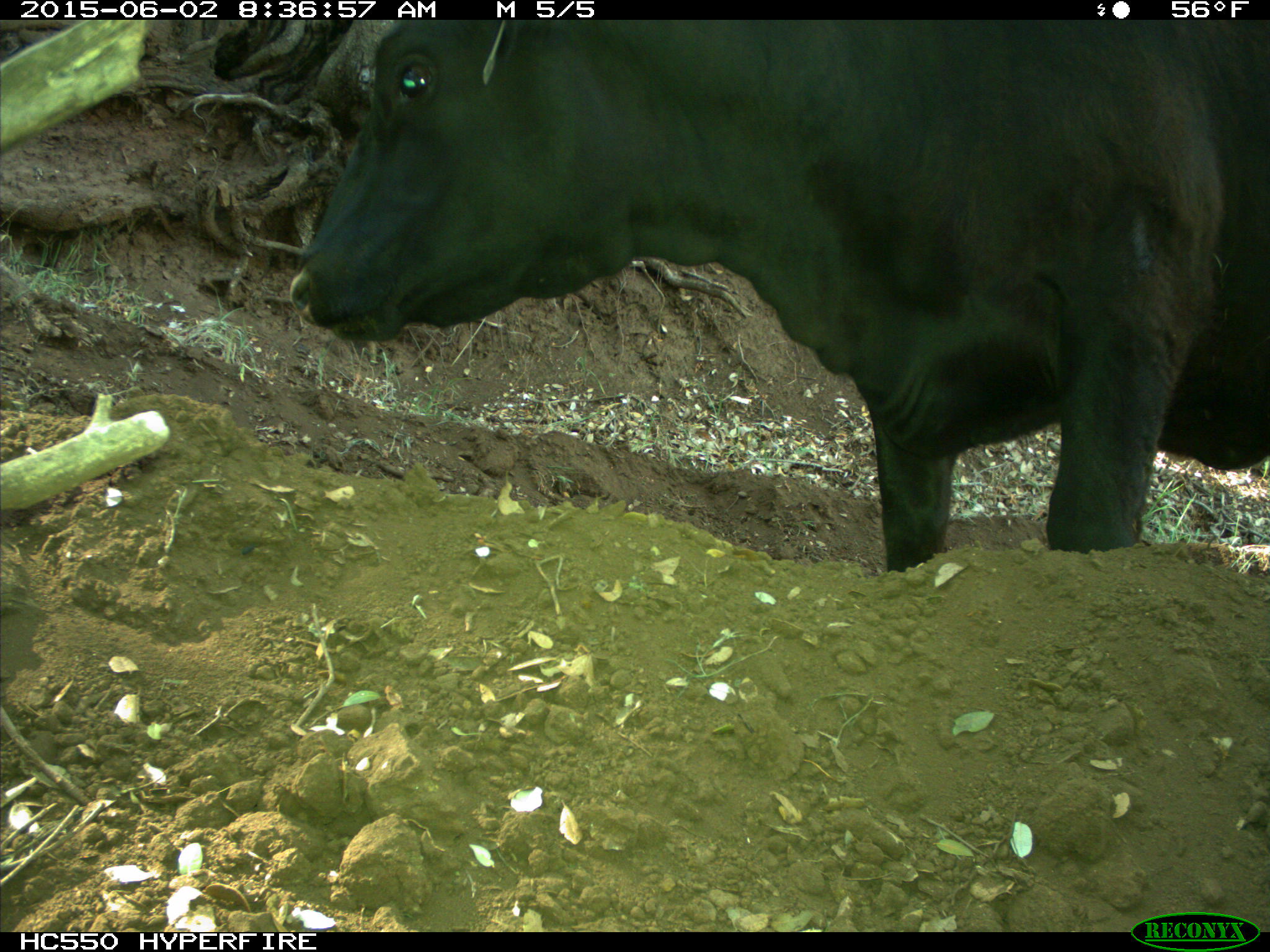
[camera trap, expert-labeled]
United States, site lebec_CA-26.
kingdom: Animalia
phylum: Chordata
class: Mammalia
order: Artiodactyla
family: Bovidae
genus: Bos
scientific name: Bos taurus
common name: domestic cow